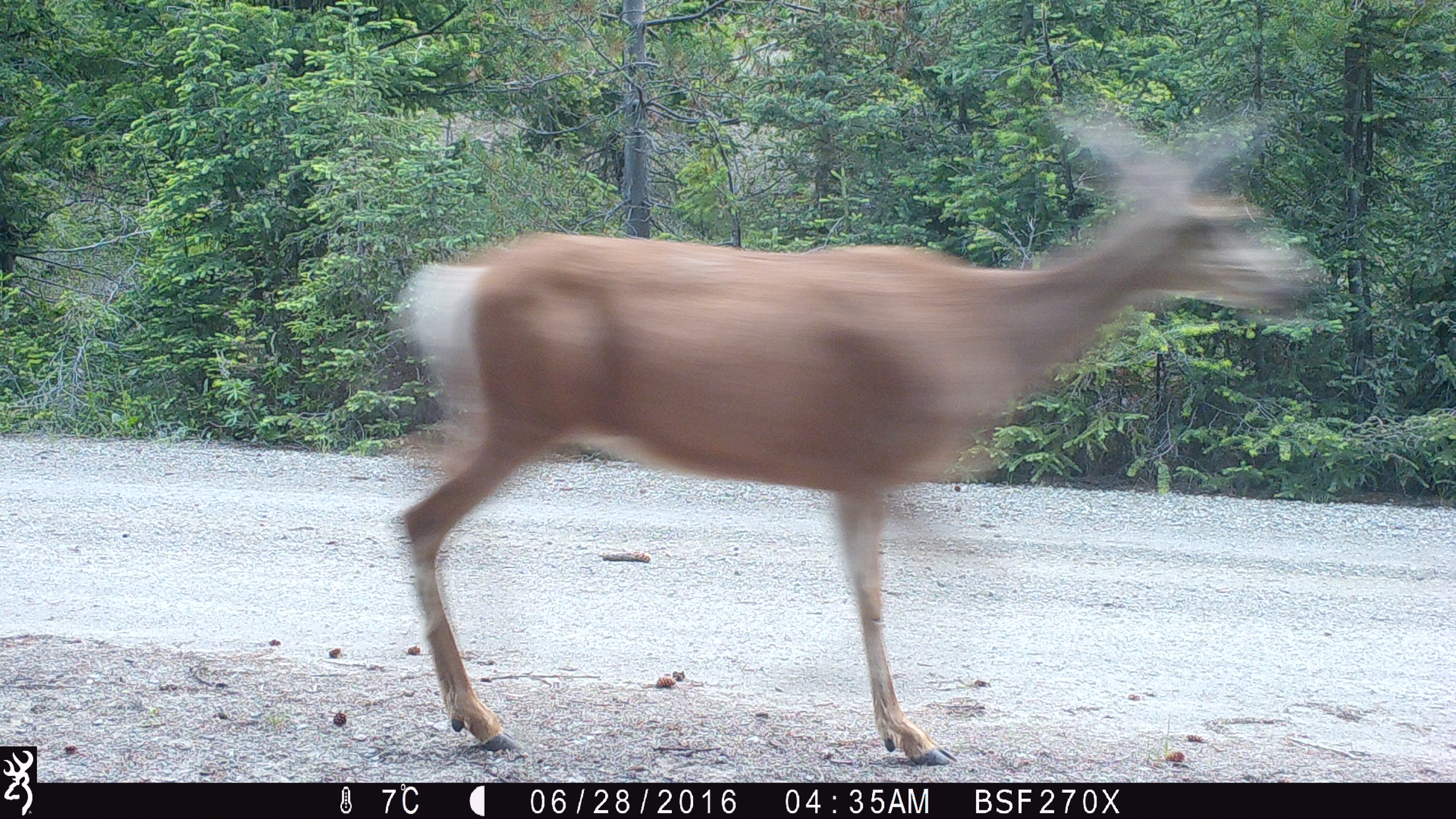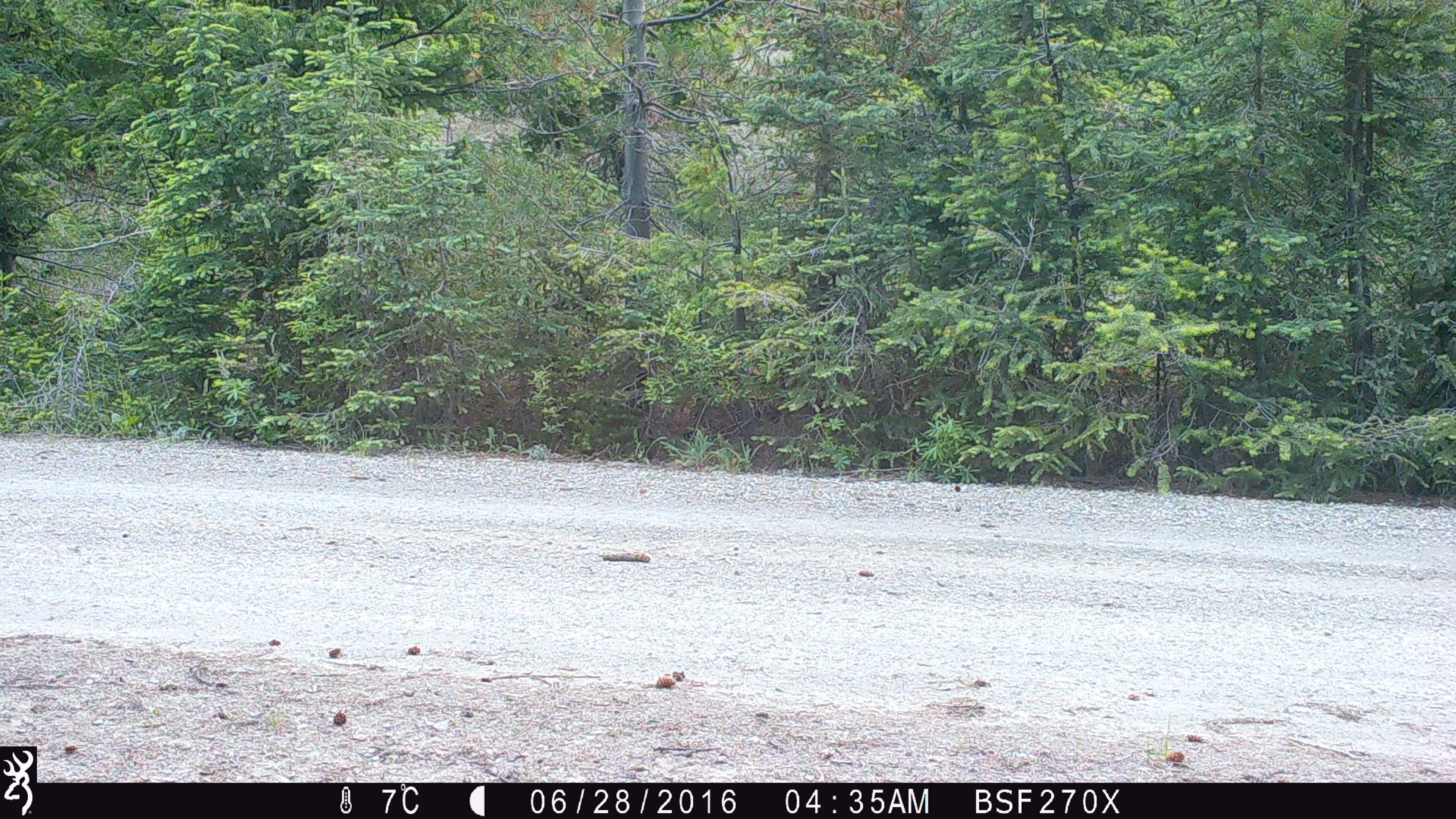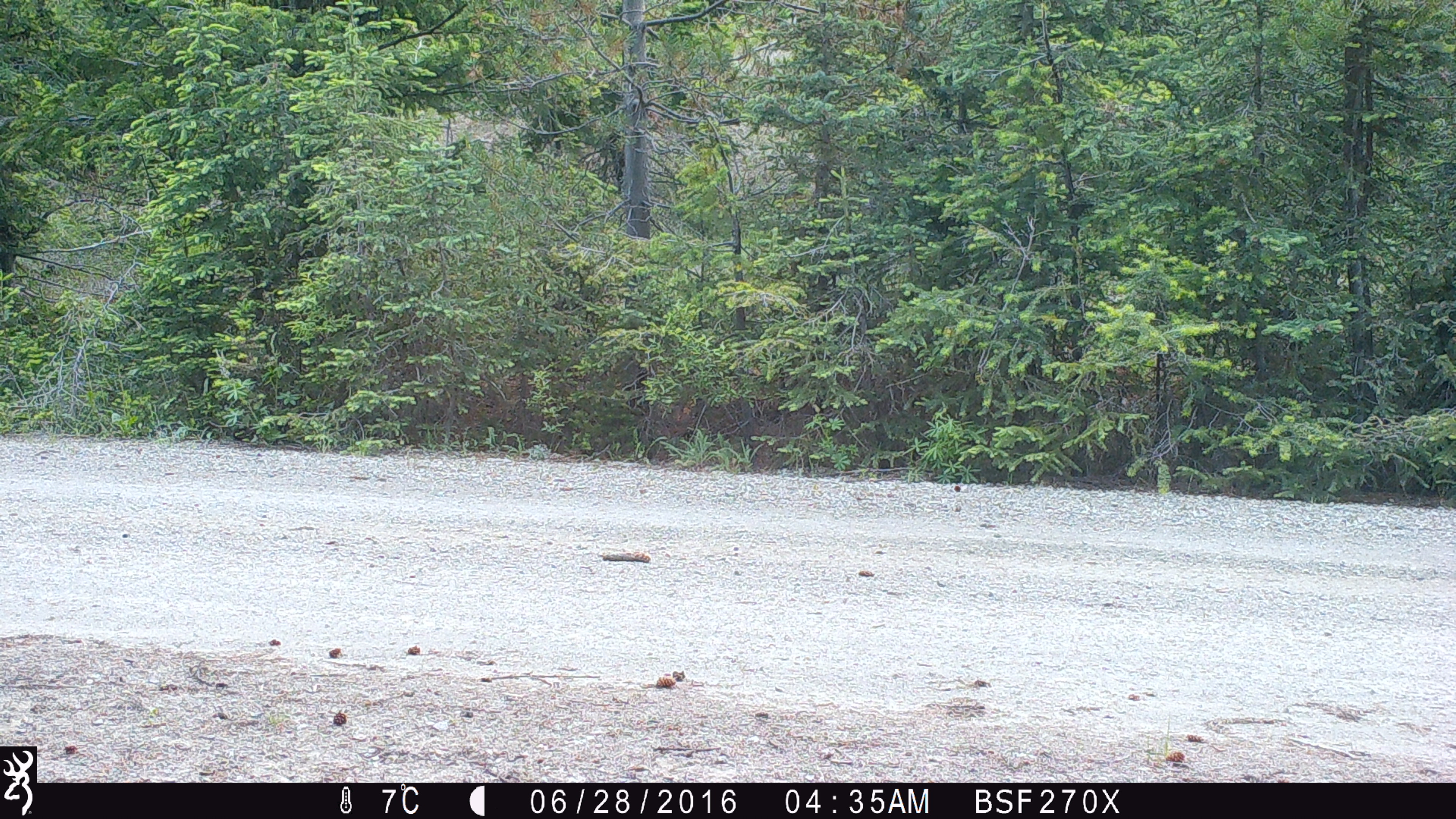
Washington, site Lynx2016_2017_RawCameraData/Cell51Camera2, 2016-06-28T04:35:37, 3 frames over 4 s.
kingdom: Animalia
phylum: Chordata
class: Mammalia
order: Artiodactyla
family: Cervidae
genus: Odocoileus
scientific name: Odocoileus hemionus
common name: mule deer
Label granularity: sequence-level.